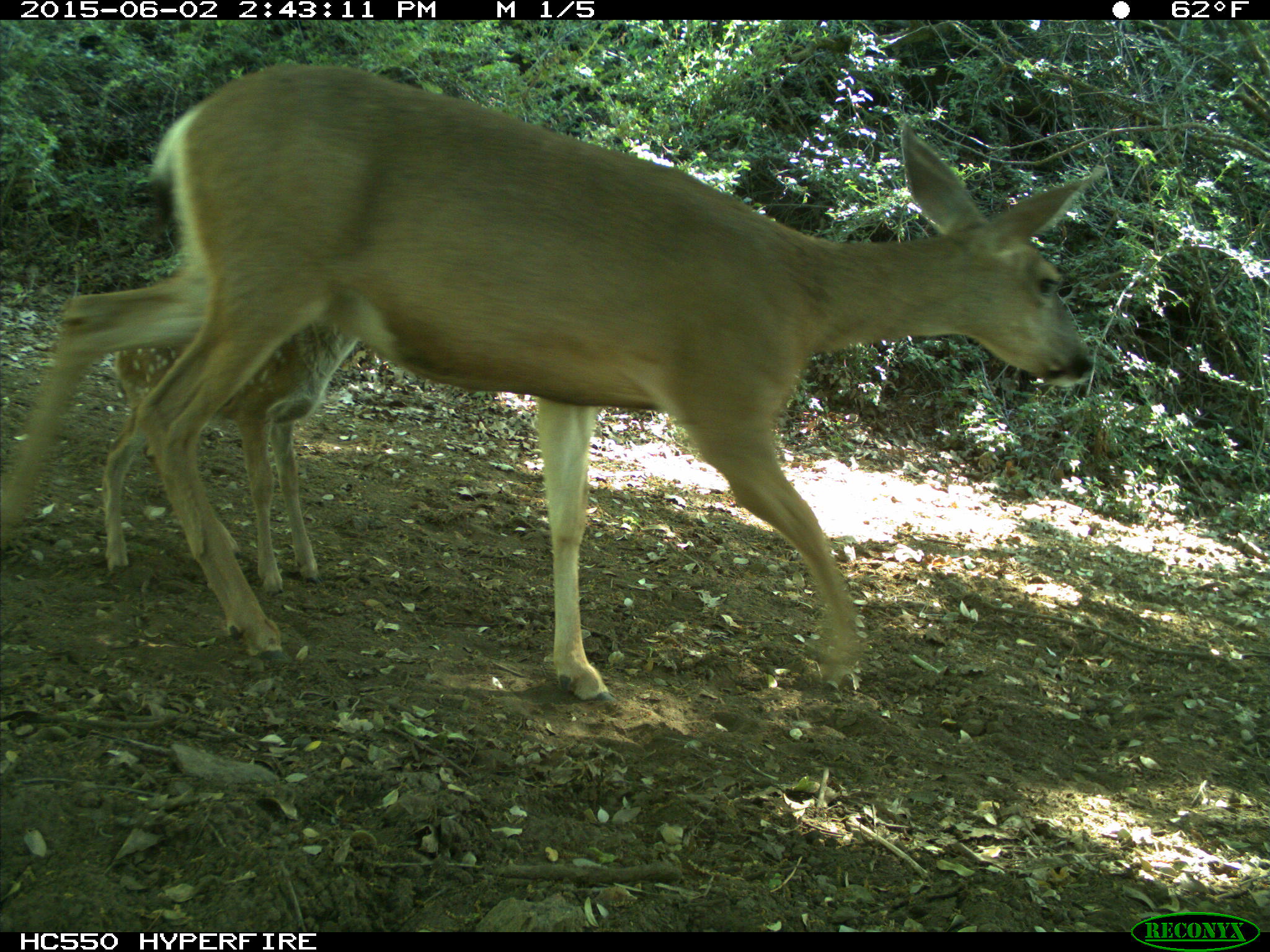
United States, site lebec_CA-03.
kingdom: Animalia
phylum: Chordata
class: Mammalia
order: Artiodactyla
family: Cervidae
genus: Odocoileus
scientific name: Odocoileus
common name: deer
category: unidentified deer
Unidentified deer (deer) (Odocoileus).